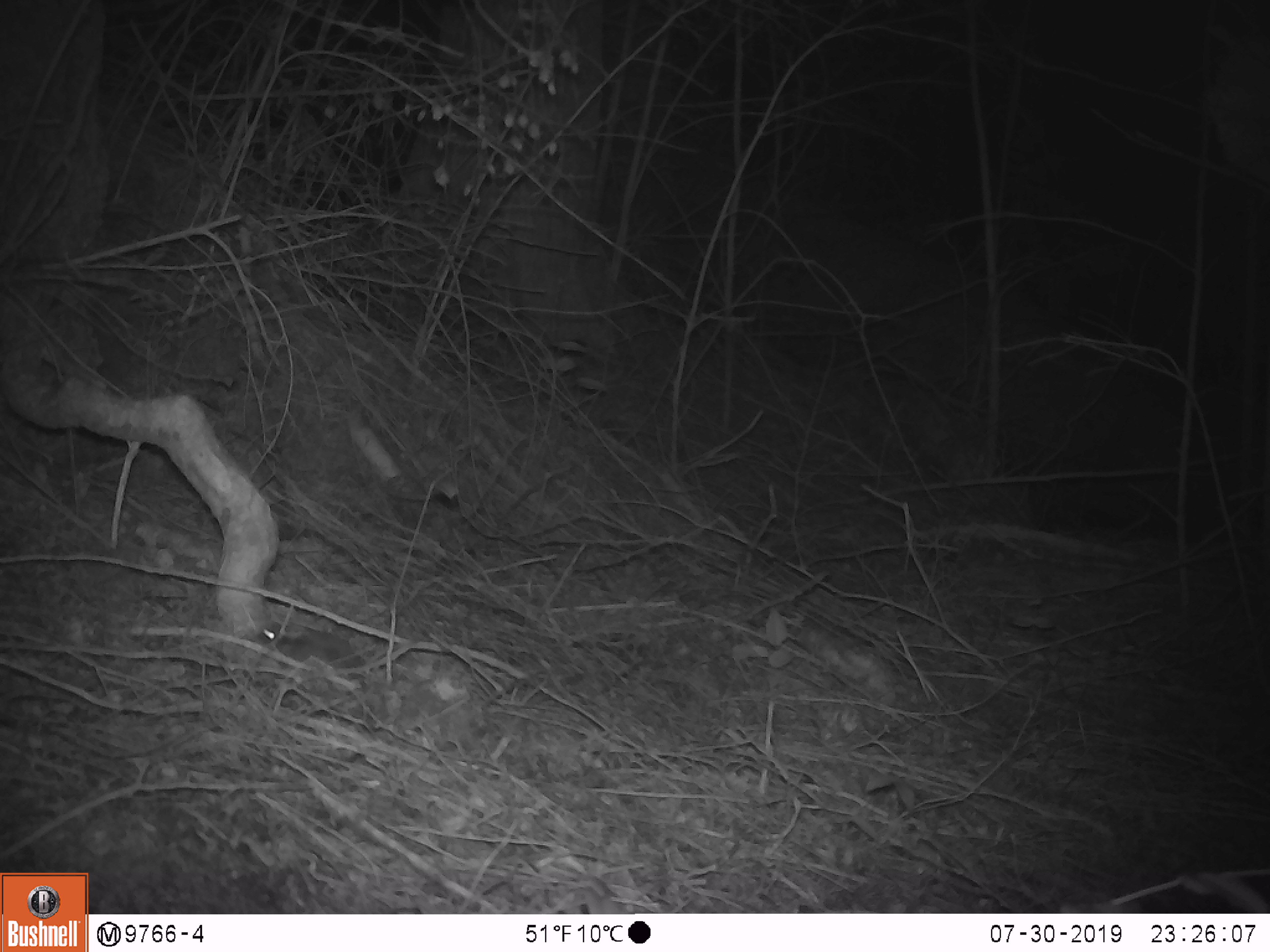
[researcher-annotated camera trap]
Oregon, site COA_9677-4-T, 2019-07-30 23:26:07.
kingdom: Animalia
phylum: Chordata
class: Mammalia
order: Rodentia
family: Cricetidae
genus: Neotoma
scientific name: Neotoma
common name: woodrats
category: neotoma species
Neotoma species (woodrats) (Neotoma).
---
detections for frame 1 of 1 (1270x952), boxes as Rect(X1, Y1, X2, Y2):
neotoma species: Rect(240, 610, 377, 688)